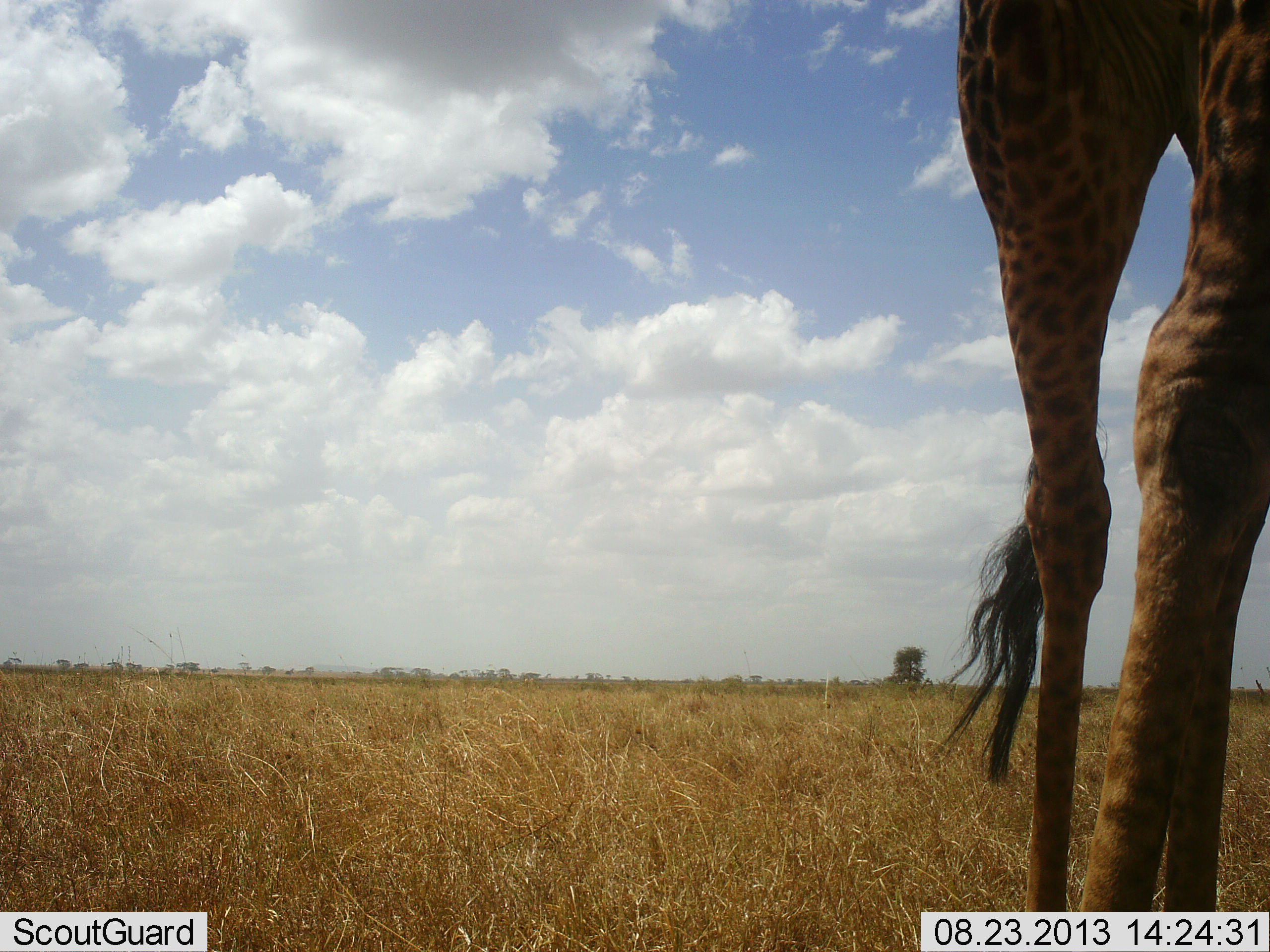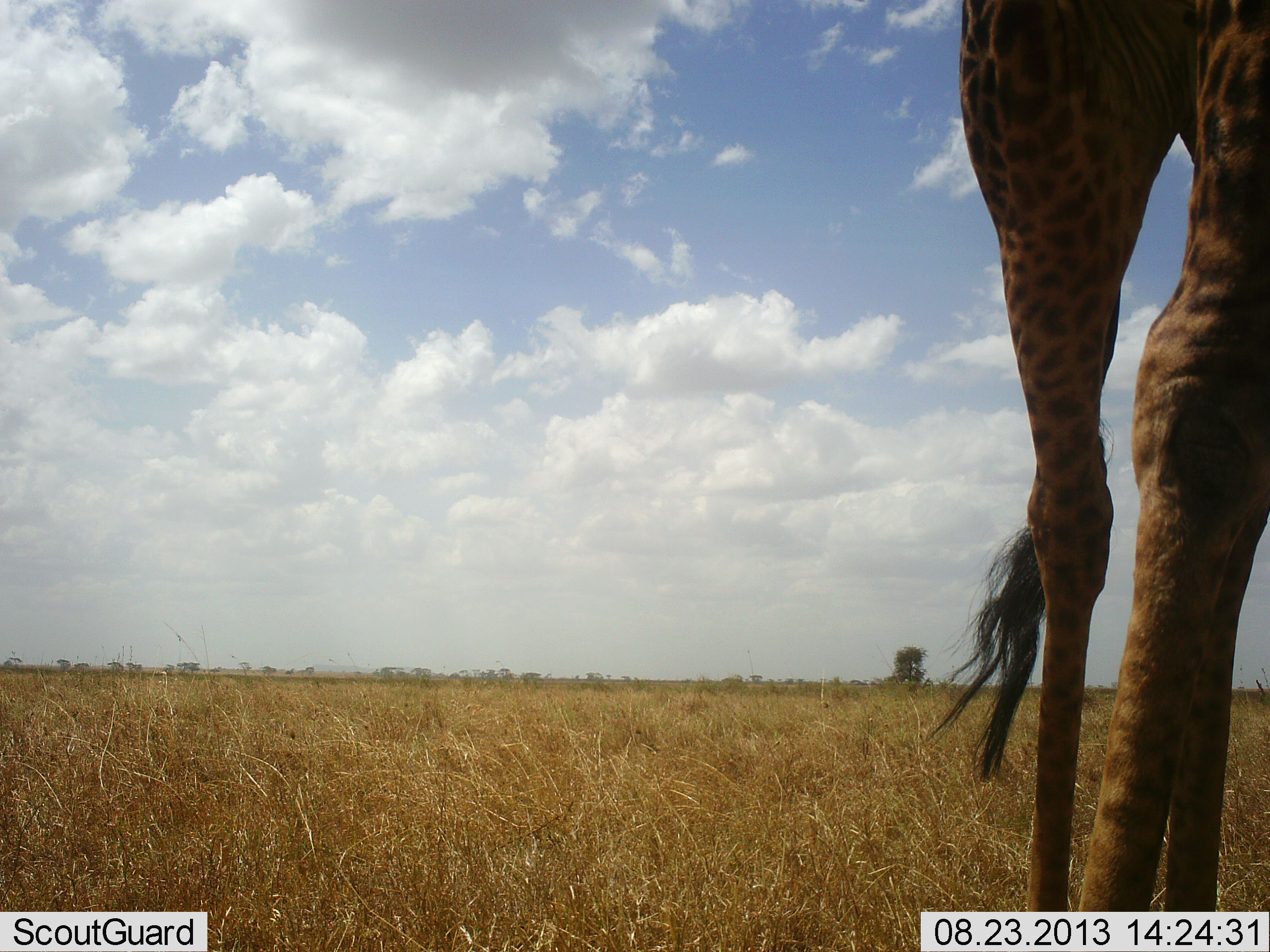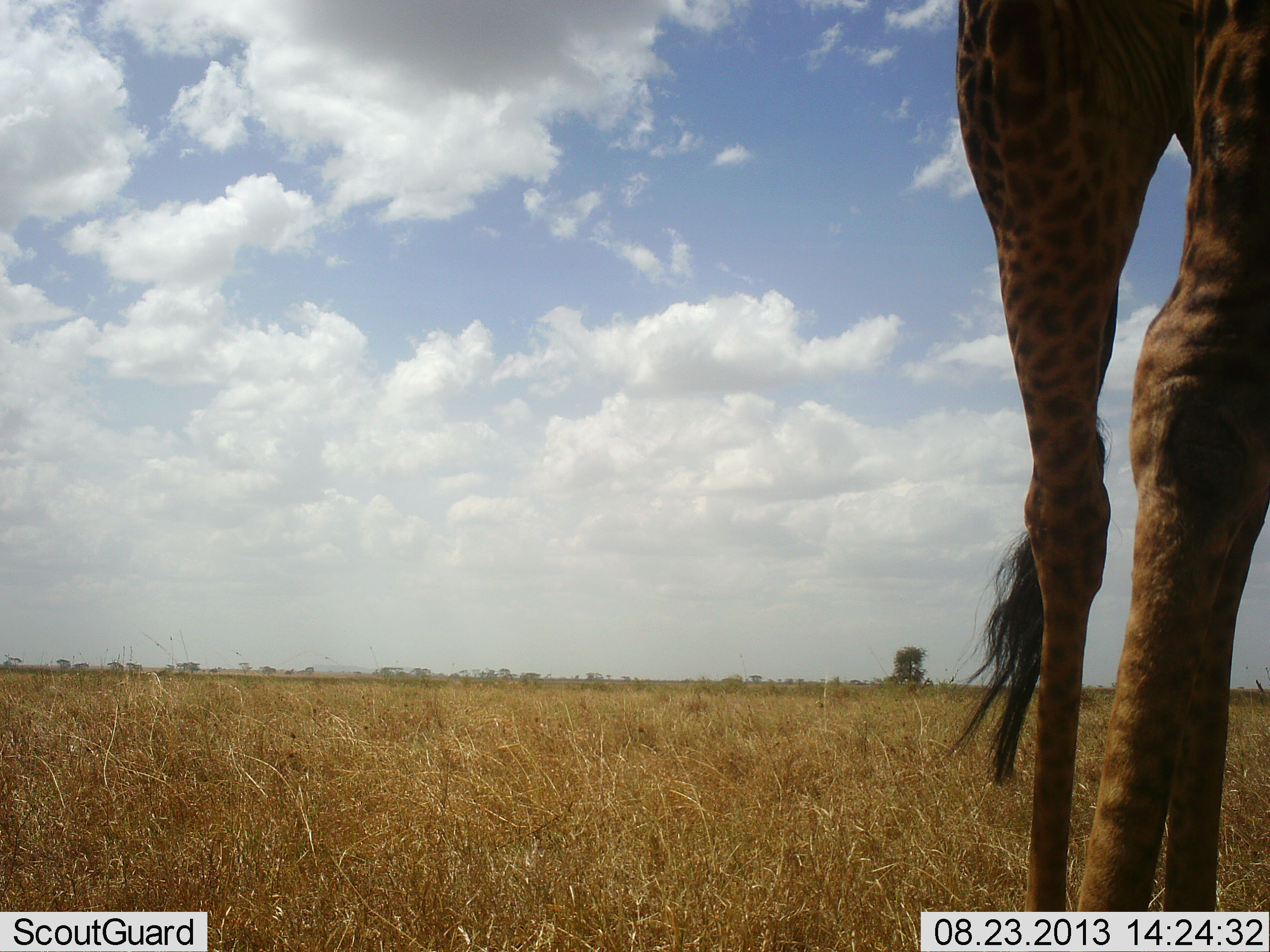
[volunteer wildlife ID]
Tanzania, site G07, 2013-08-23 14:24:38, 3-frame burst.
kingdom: Animalia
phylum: Chordata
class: Mammalia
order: Artiodactyla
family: Giraffidae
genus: Giraffa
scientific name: Giraffa camelopardalis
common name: giraffe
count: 1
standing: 90%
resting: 0%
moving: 10%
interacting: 0%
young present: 0%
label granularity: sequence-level